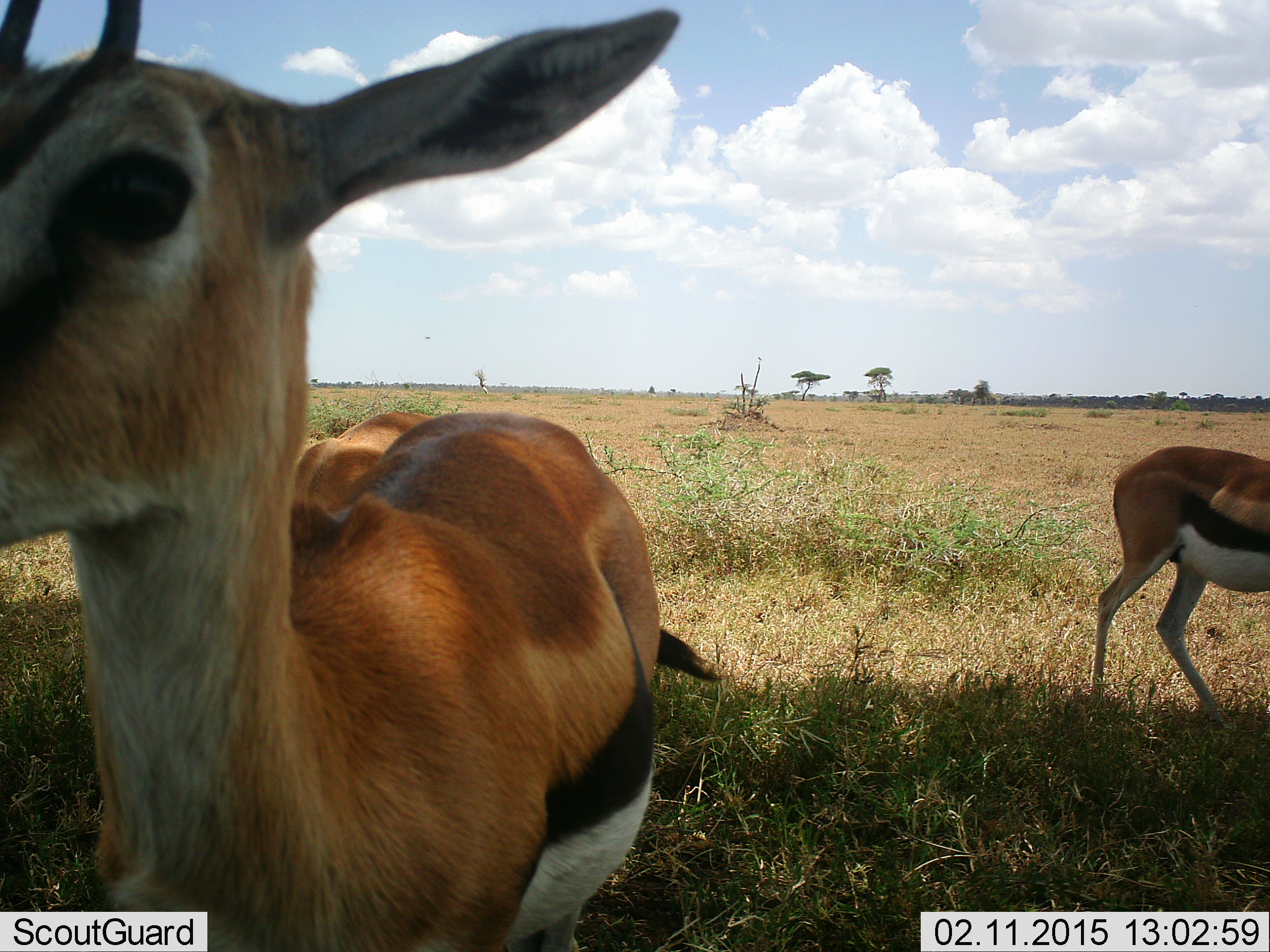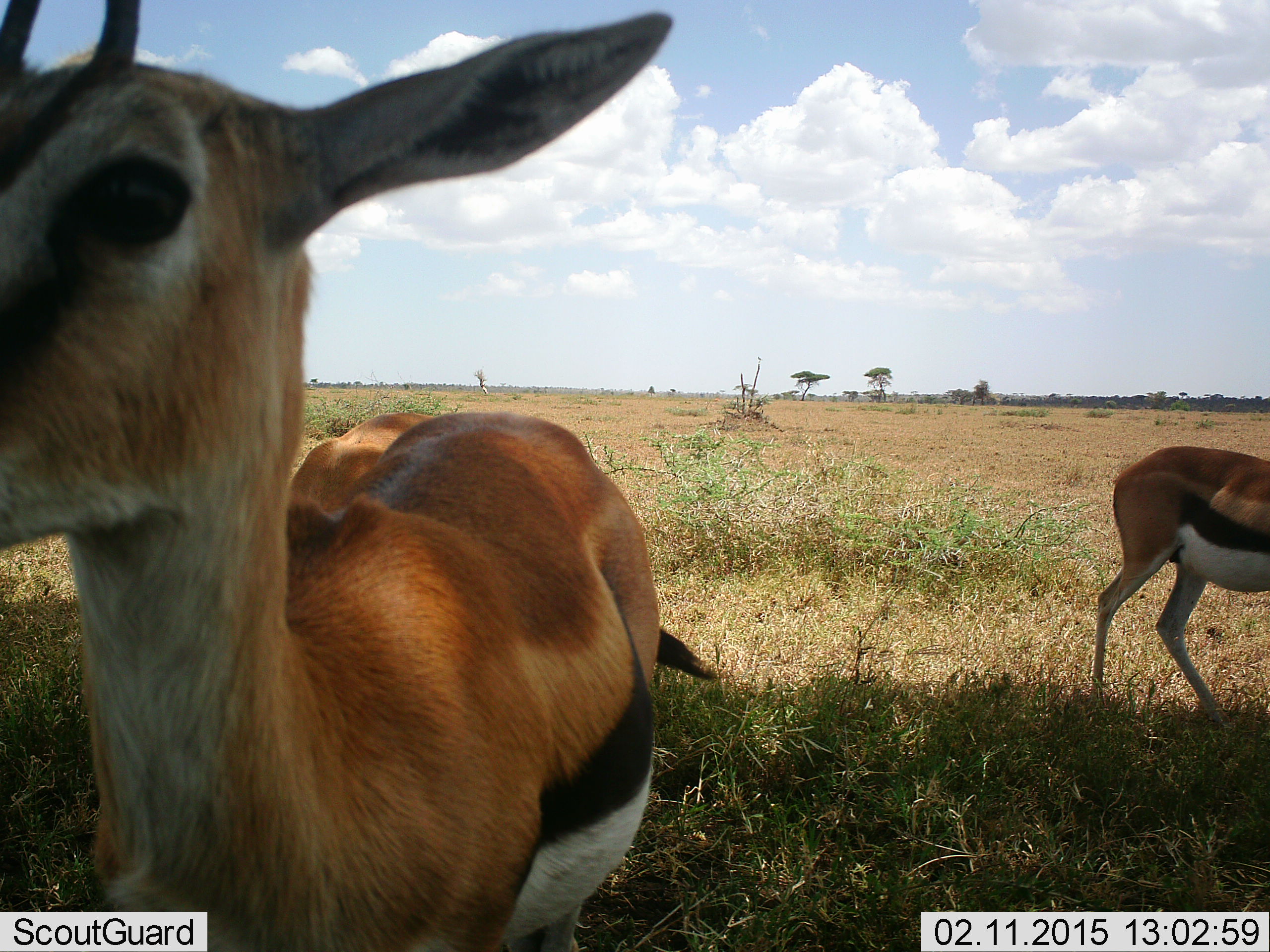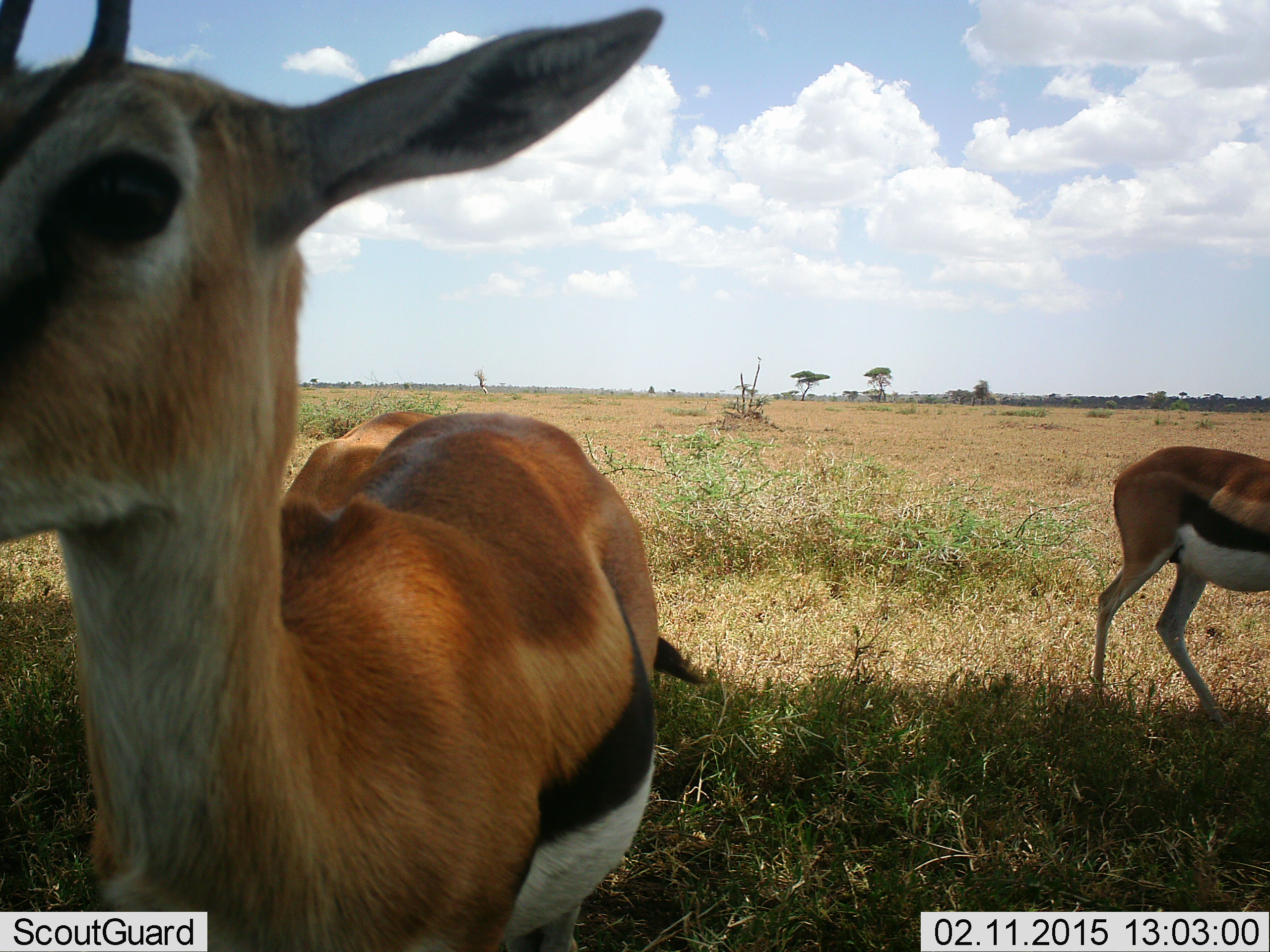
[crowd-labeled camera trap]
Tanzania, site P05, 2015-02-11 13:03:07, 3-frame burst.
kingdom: Animalia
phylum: Chordata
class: Mammalia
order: Artiodactyla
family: Bovidae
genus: Eudorcas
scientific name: Eudorcas thomsonii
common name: thomson's gazelle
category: gazellethomsons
Gazellethomsons (thomson's gazelle) (Eudorcas thomsonii), count 2. Behavior (volunteer vote fractions): standing 90%, resting 0%, moving 10%, interacting 10%. Young present (vote fraction): 0%. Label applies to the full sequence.